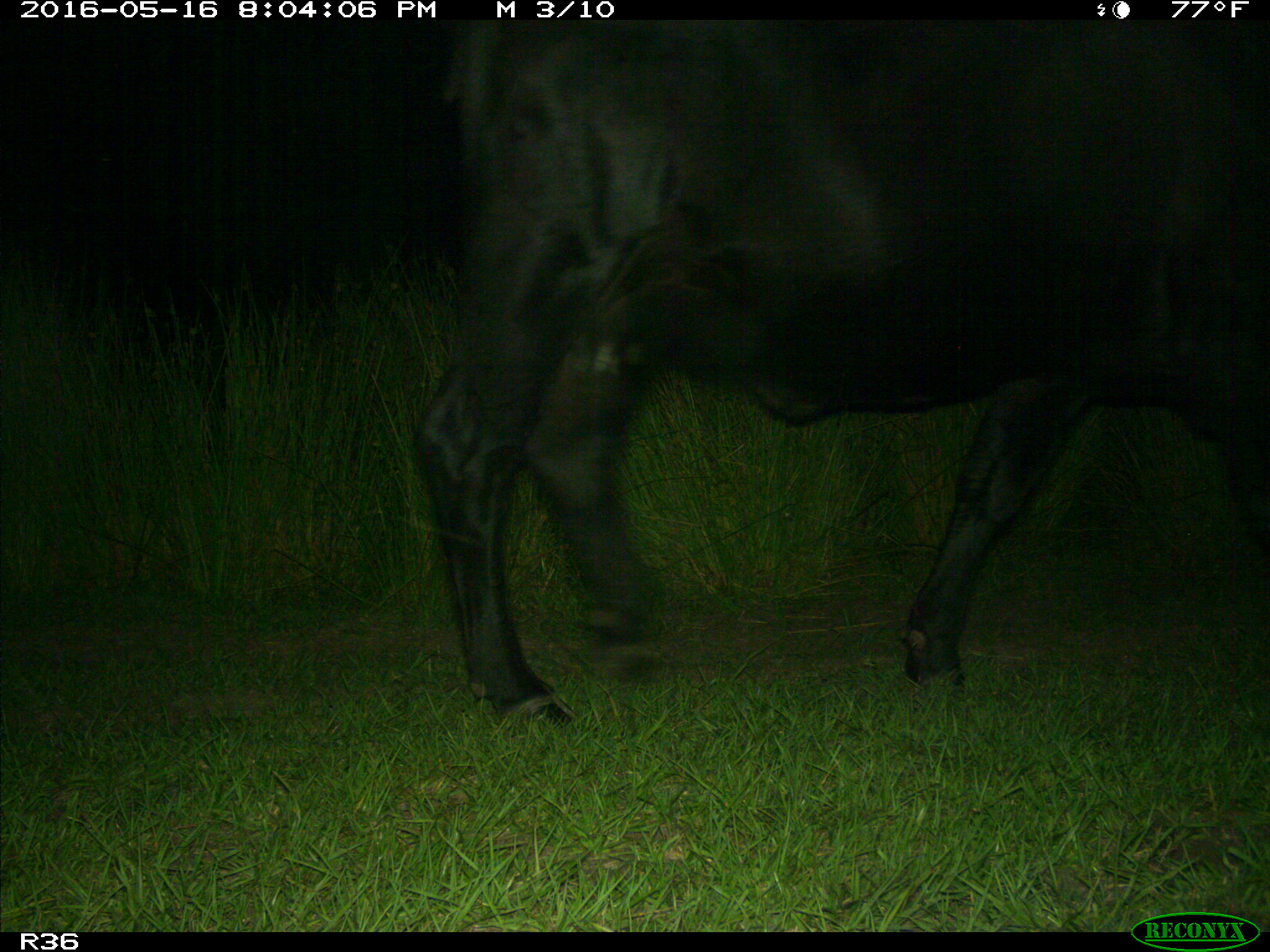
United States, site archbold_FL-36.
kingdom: Animalia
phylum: Chordata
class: Mammalia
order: Artiodactyla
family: Bovidae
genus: Bos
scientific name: Bos taurus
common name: domestic cow